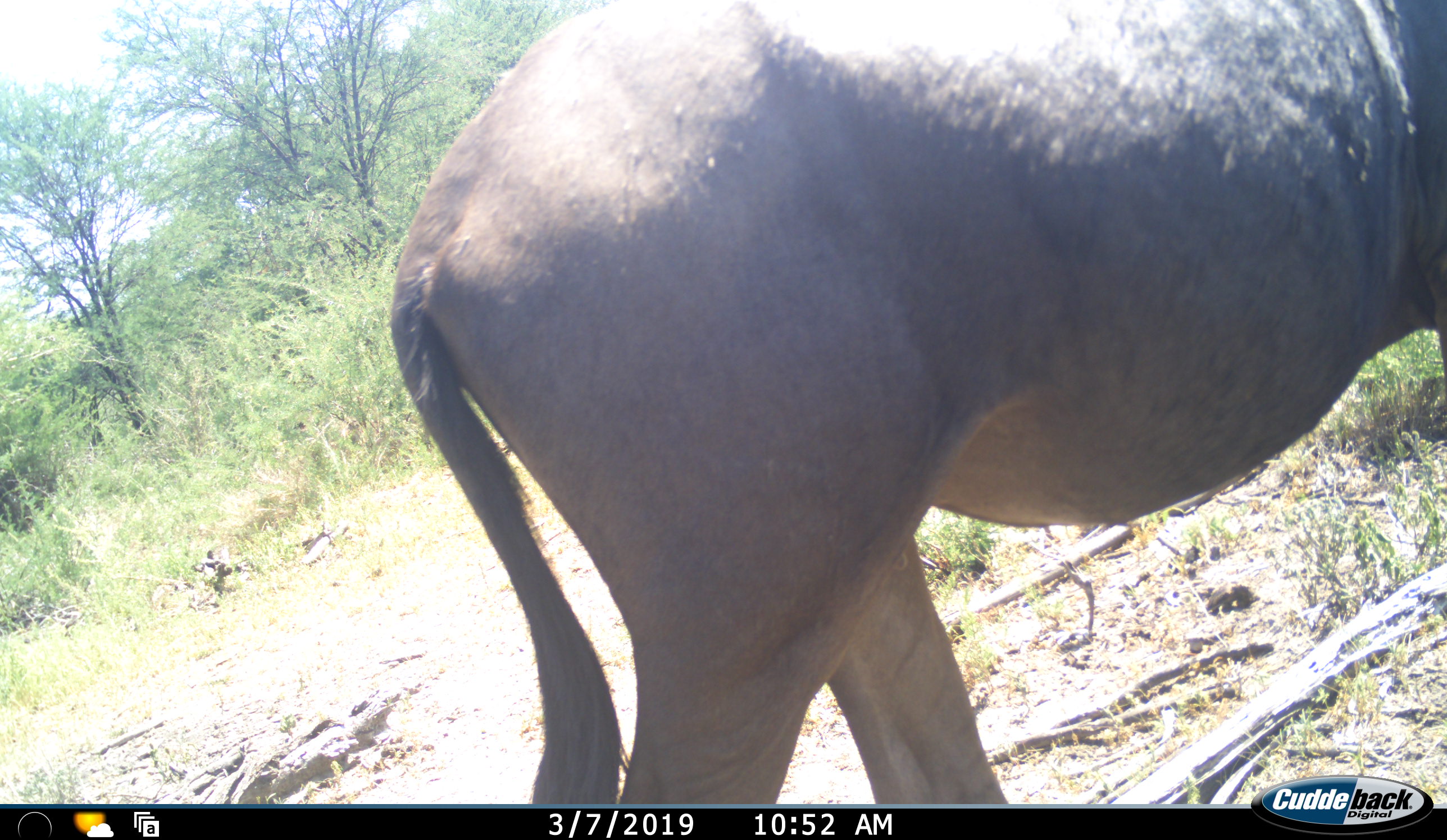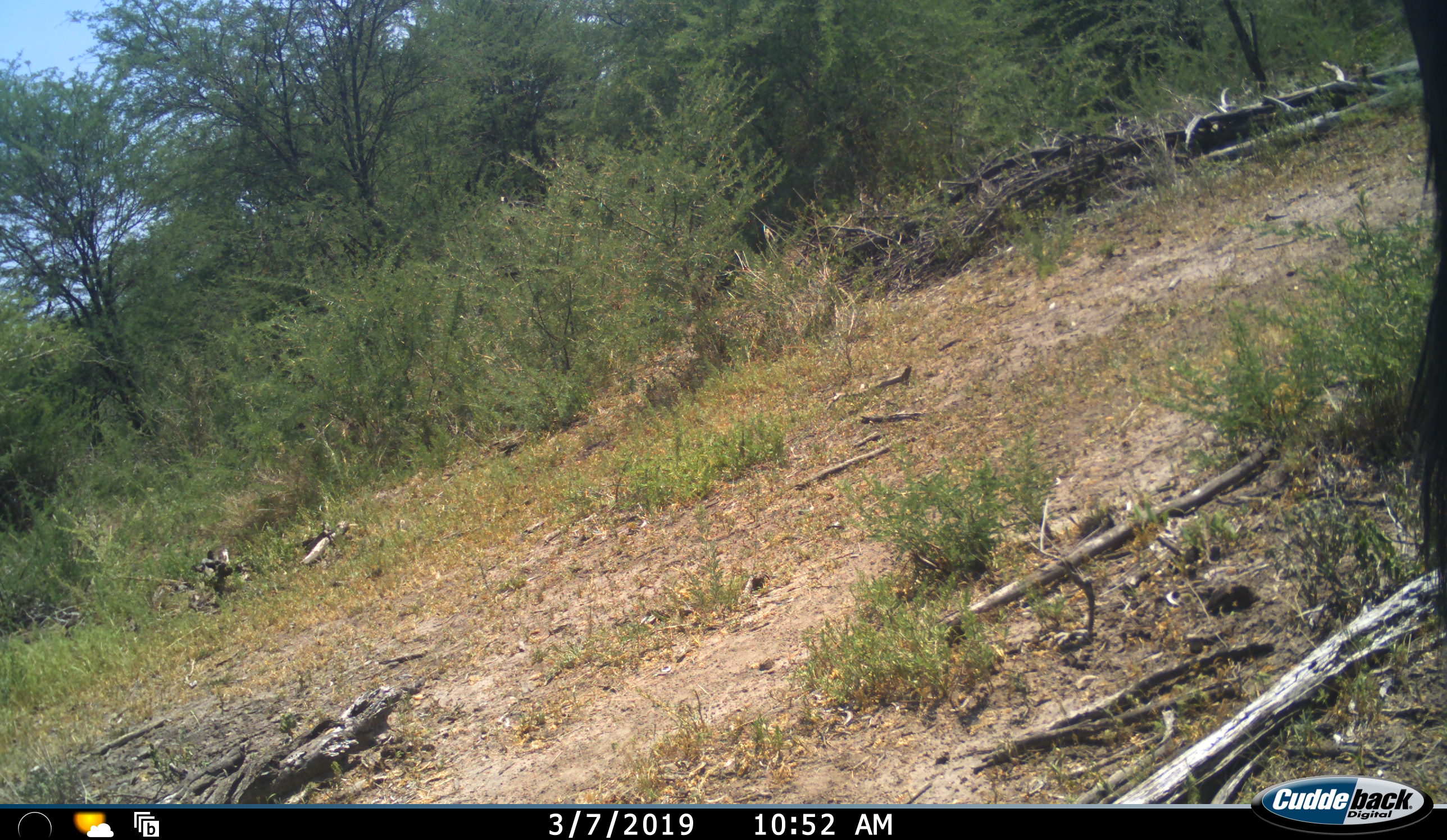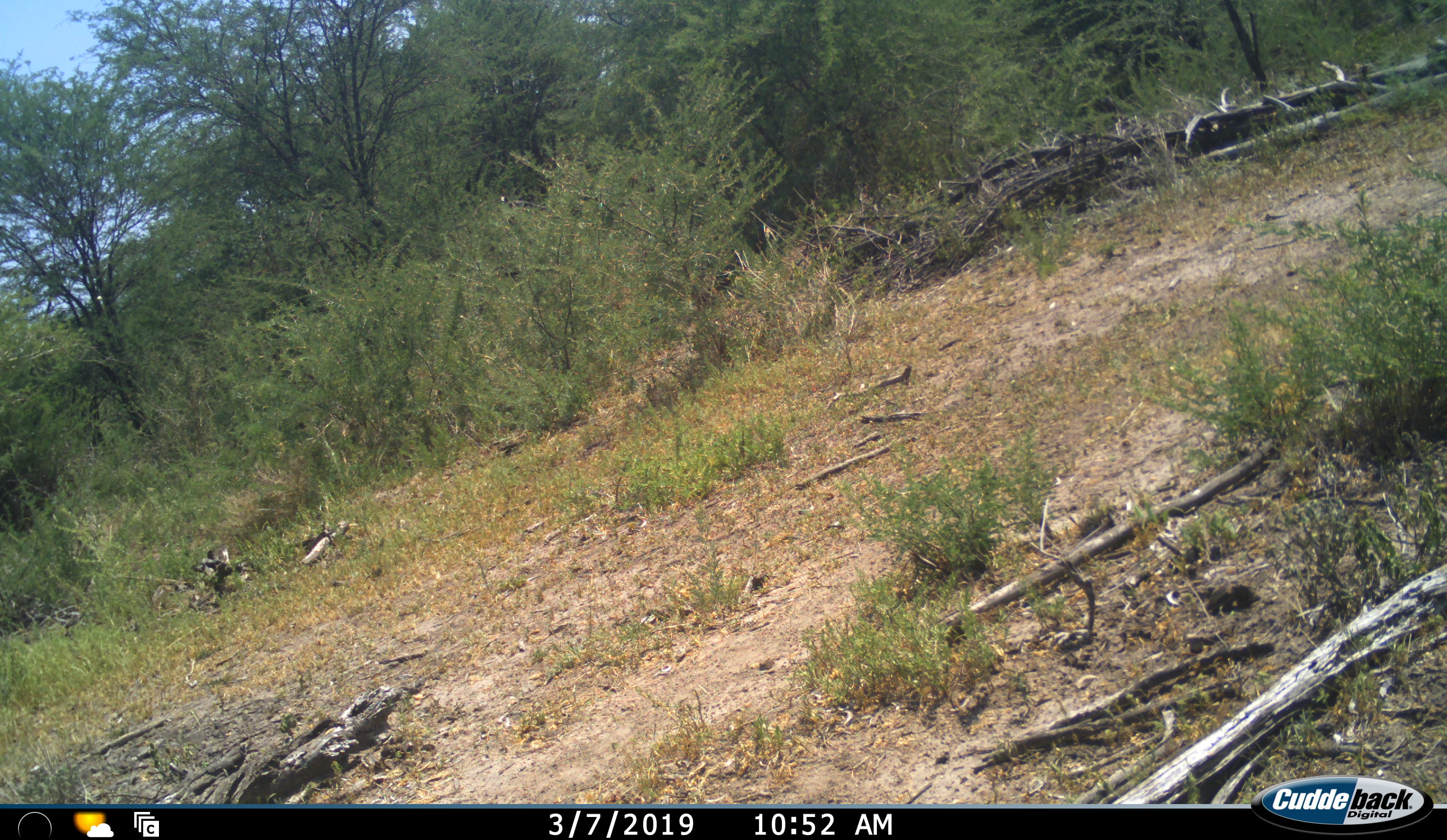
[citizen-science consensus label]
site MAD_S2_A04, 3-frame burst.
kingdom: Animalia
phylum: Chordata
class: Mammalia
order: Artiodactyla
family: Bovidae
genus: Connochaetes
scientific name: Connochaetes taurinus taurinus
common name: blue wildebeest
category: wildebeestblue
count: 1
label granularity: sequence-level